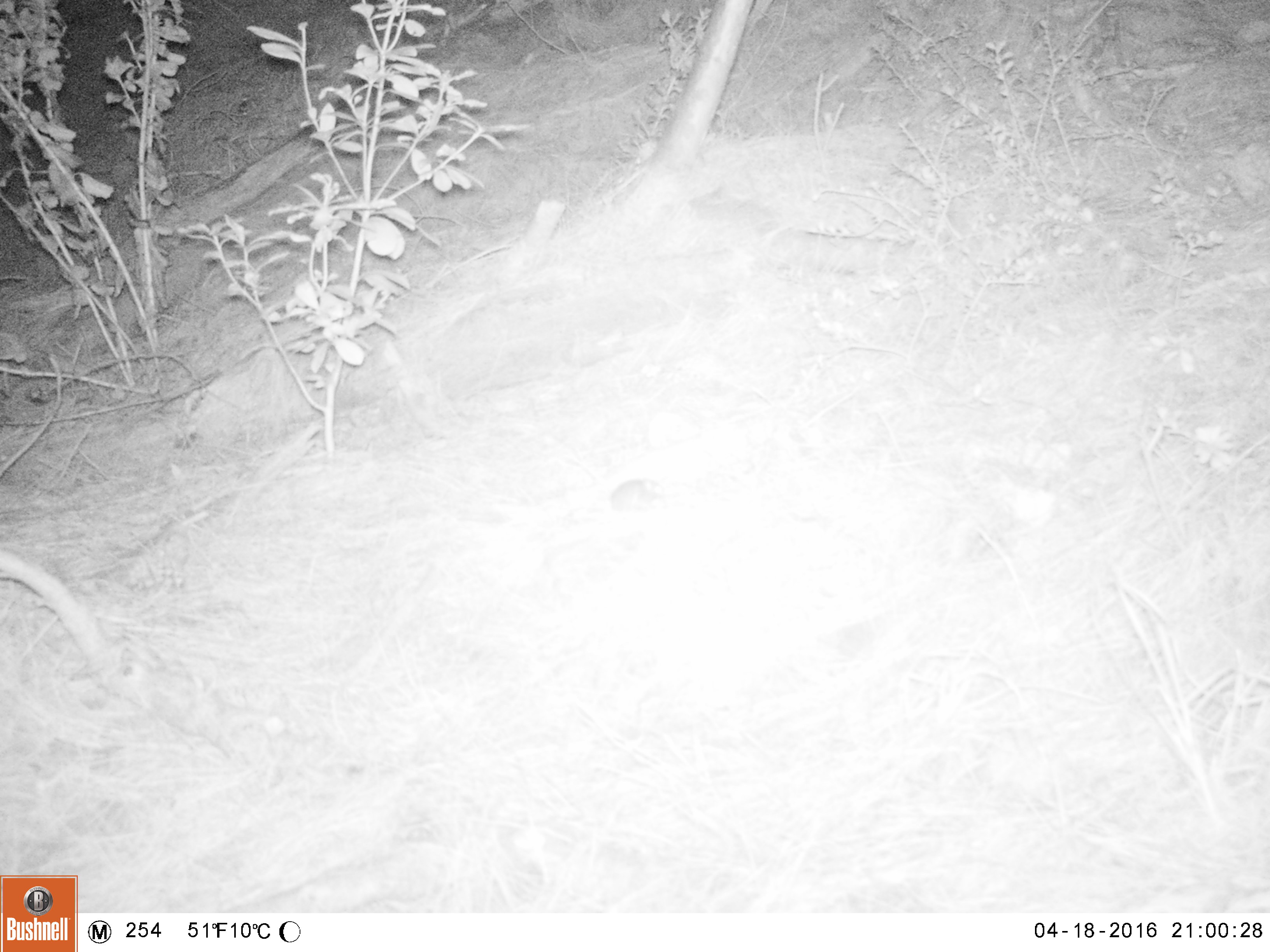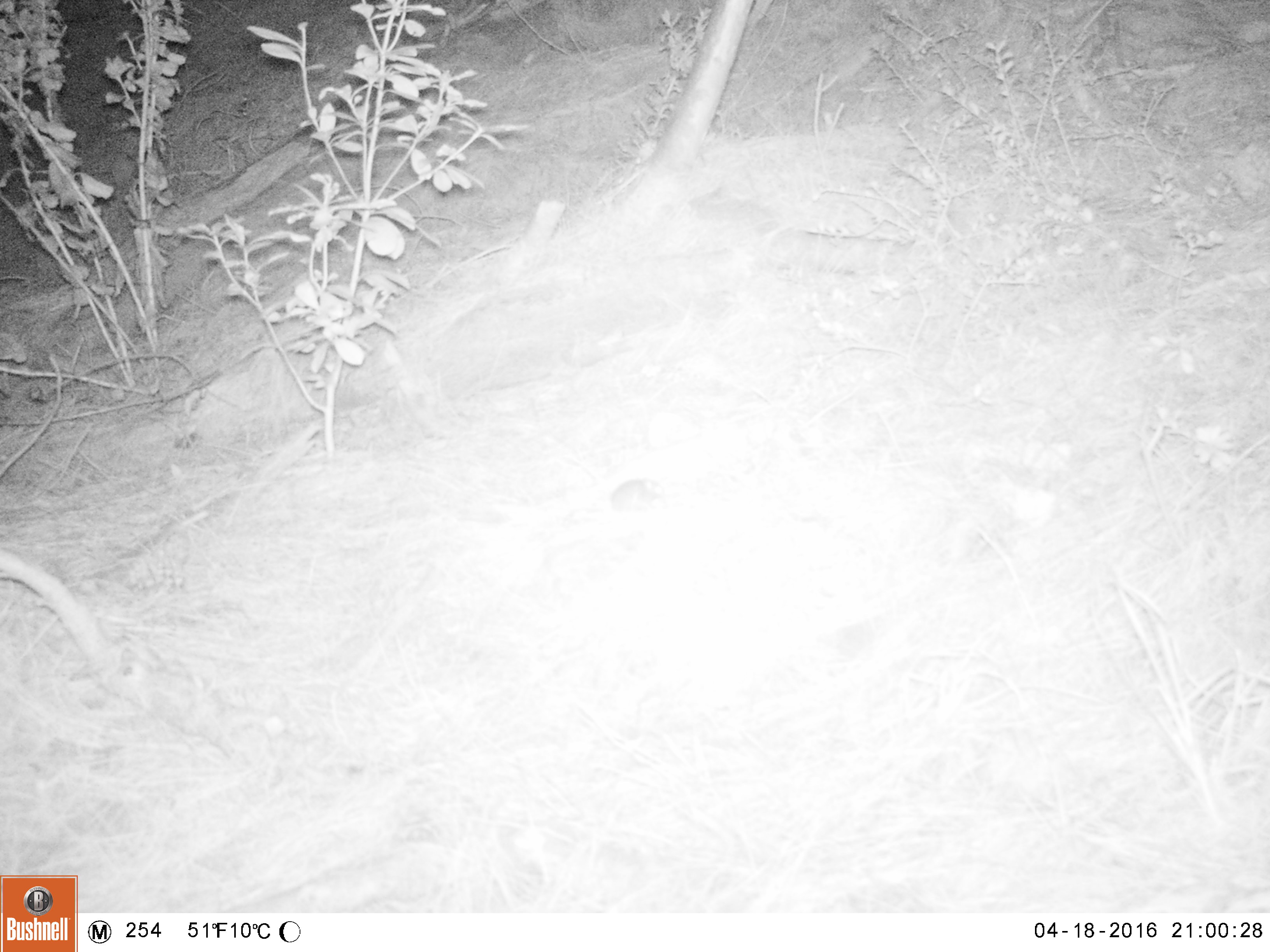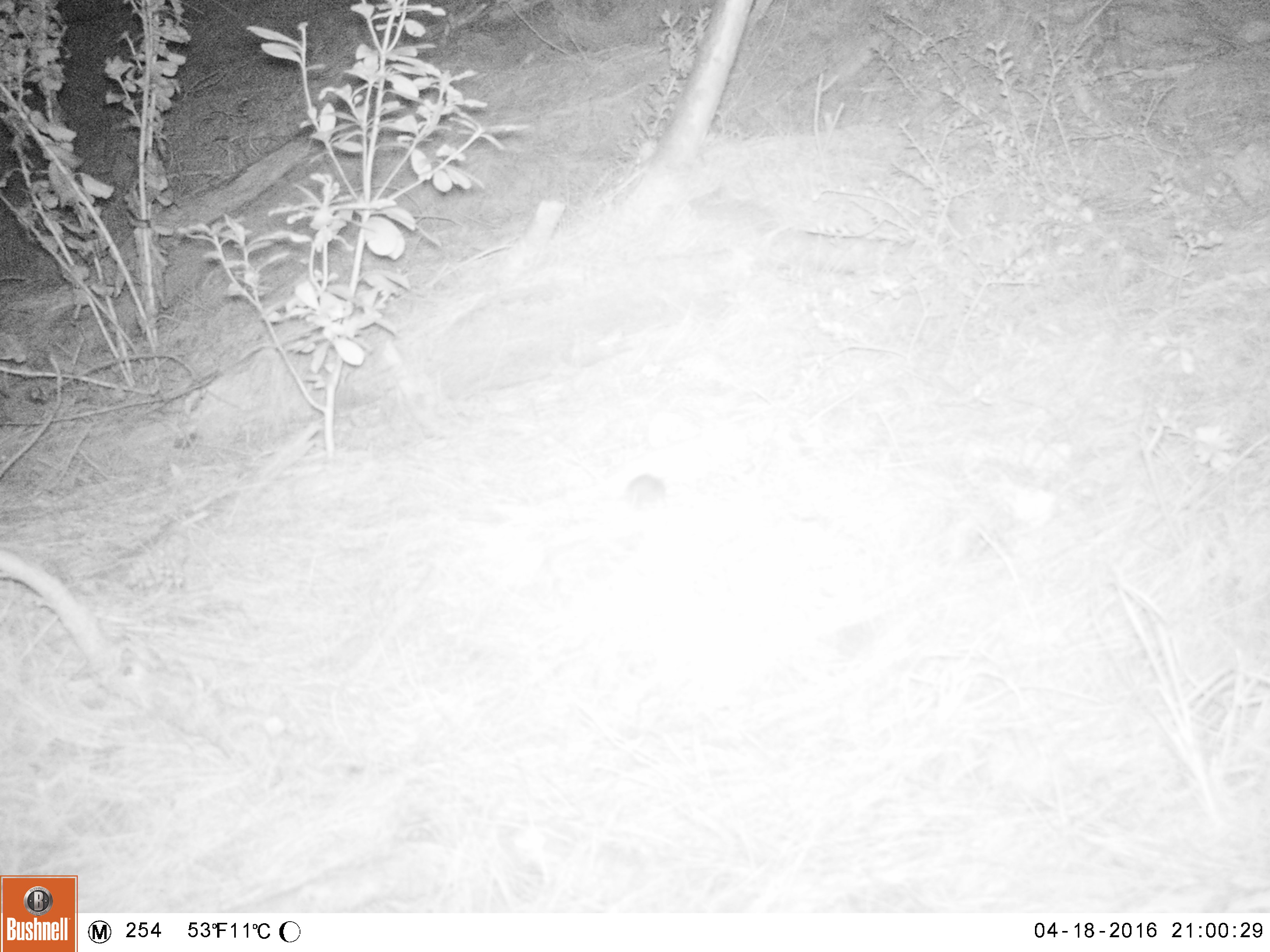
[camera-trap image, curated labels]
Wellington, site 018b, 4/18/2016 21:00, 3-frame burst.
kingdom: Animalia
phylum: Chordata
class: Mammalia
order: Rodentia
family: Muridae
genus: Mus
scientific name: Mus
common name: mouse